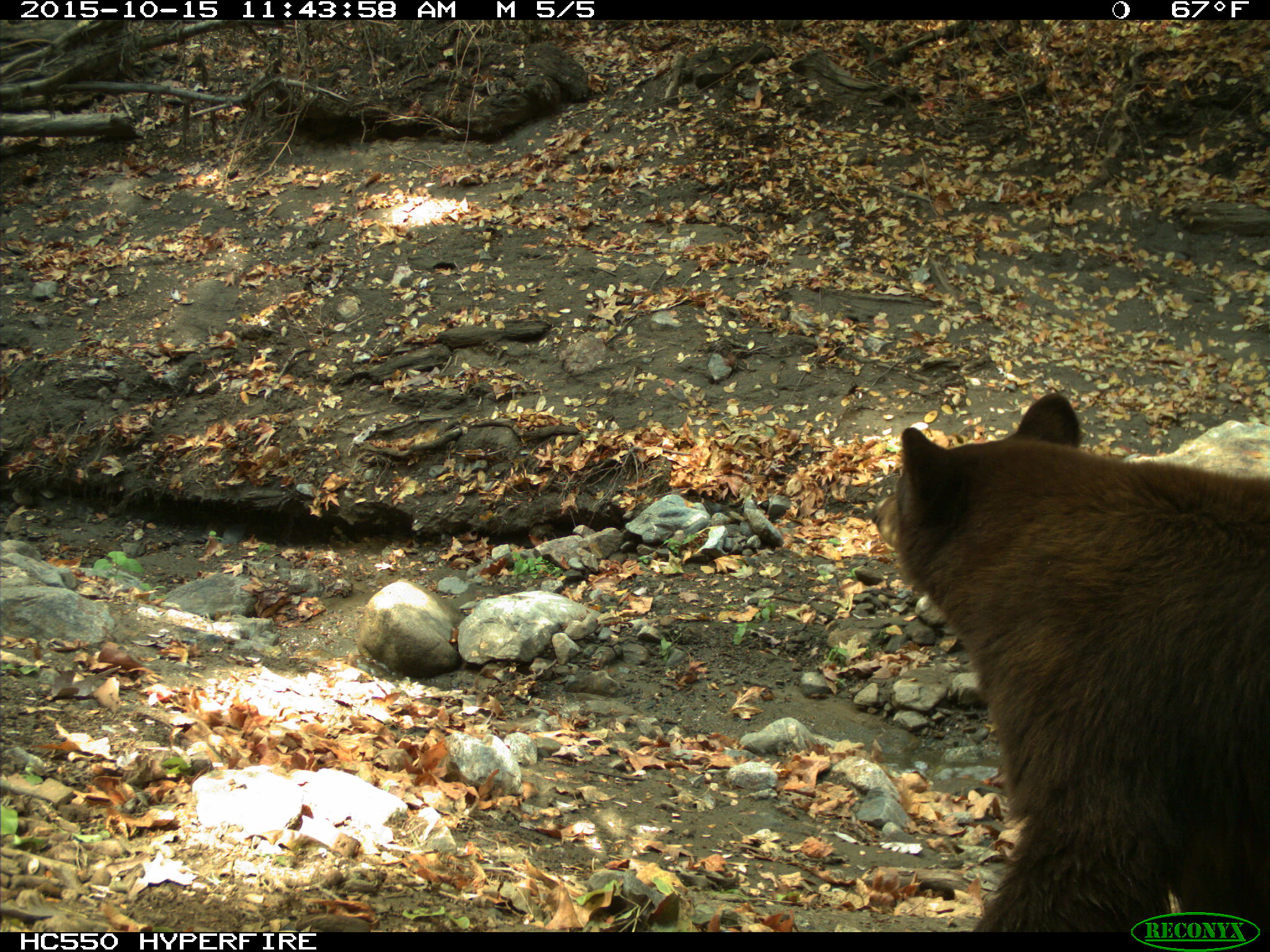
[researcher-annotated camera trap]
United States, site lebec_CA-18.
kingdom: Animalia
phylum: Chordata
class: Mammalia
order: Carnivora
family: Ursidae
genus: Ursus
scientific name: Ursus americanus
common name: american black bear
Ursus americanus (american black bear).